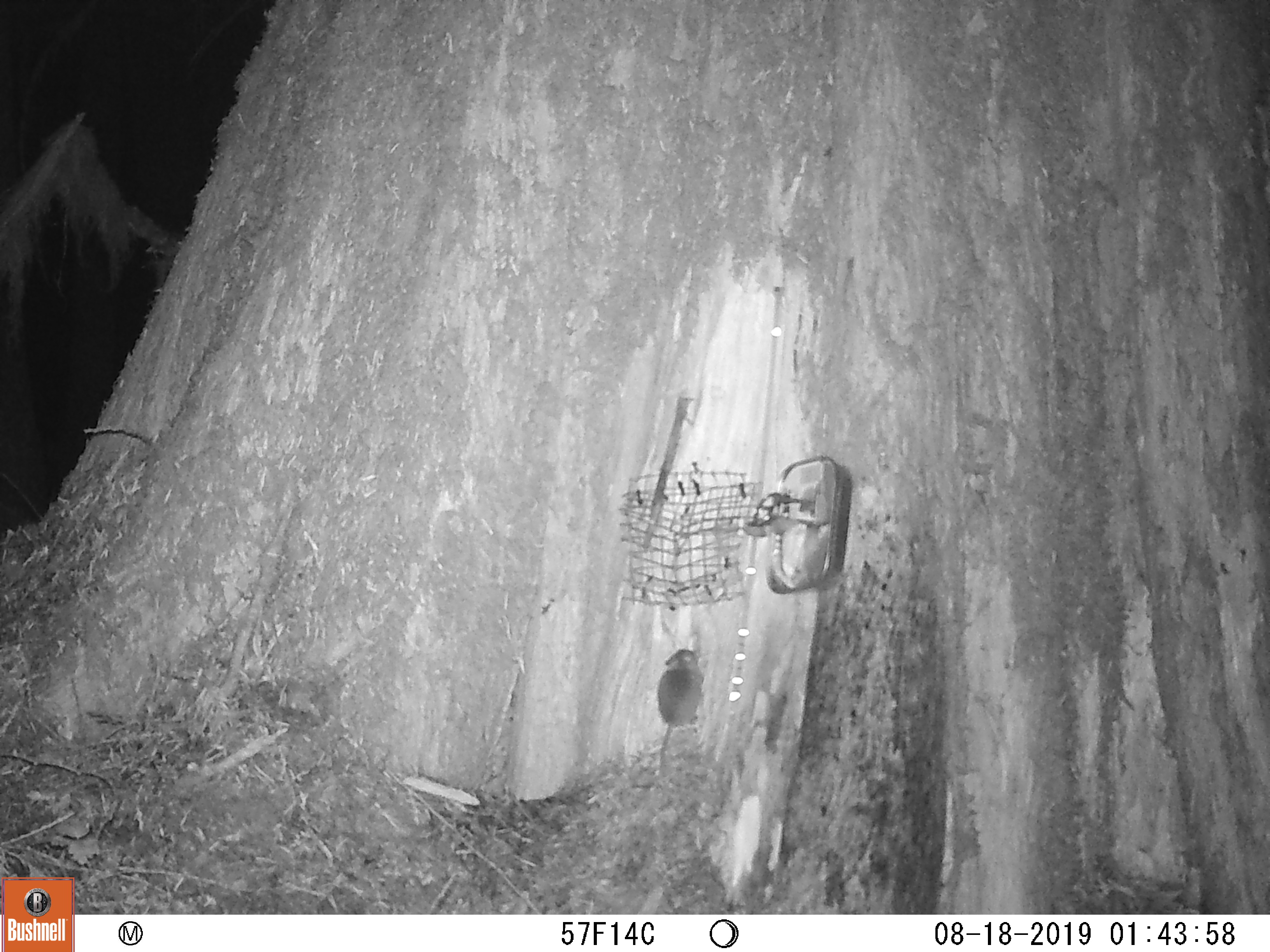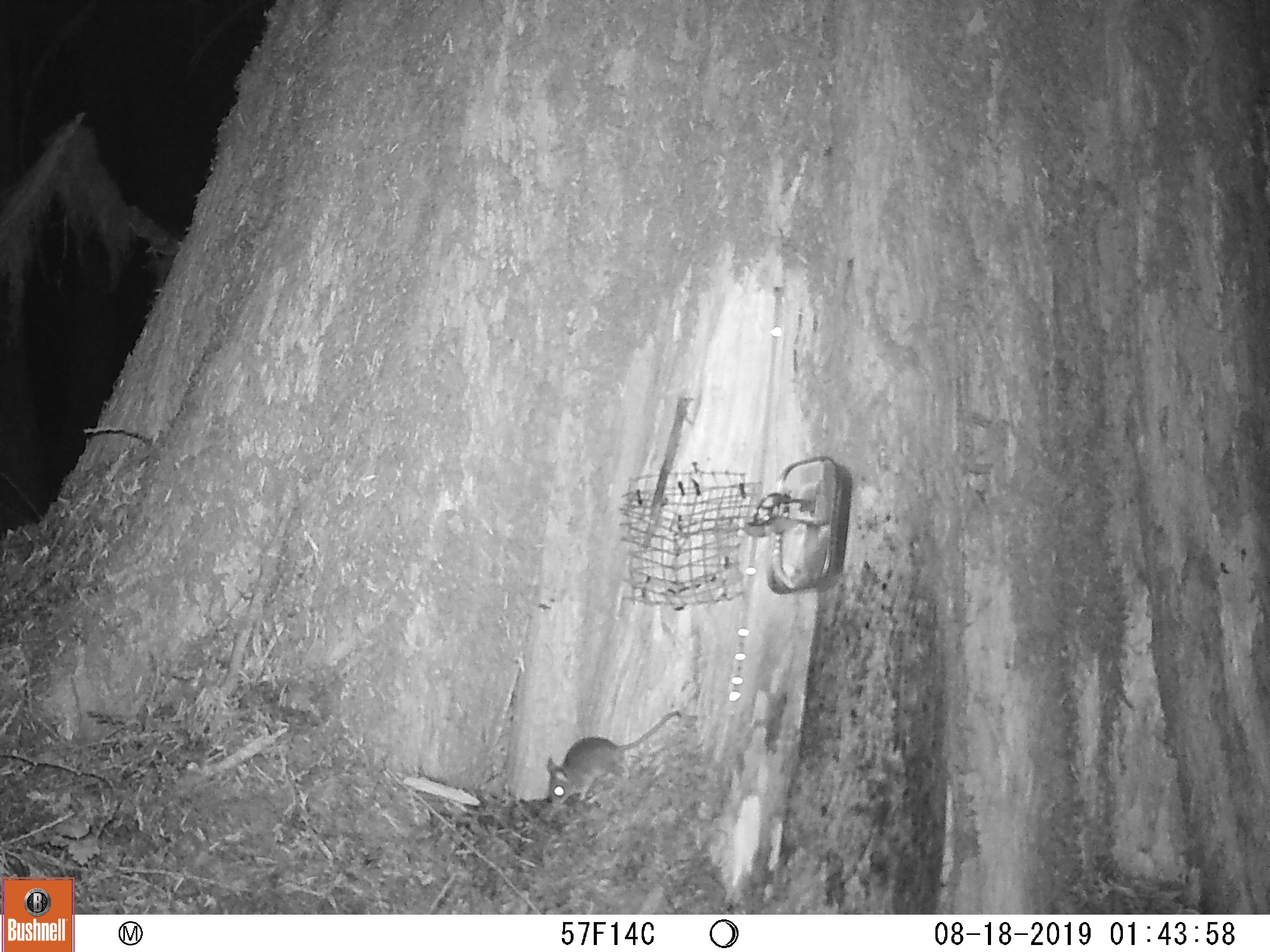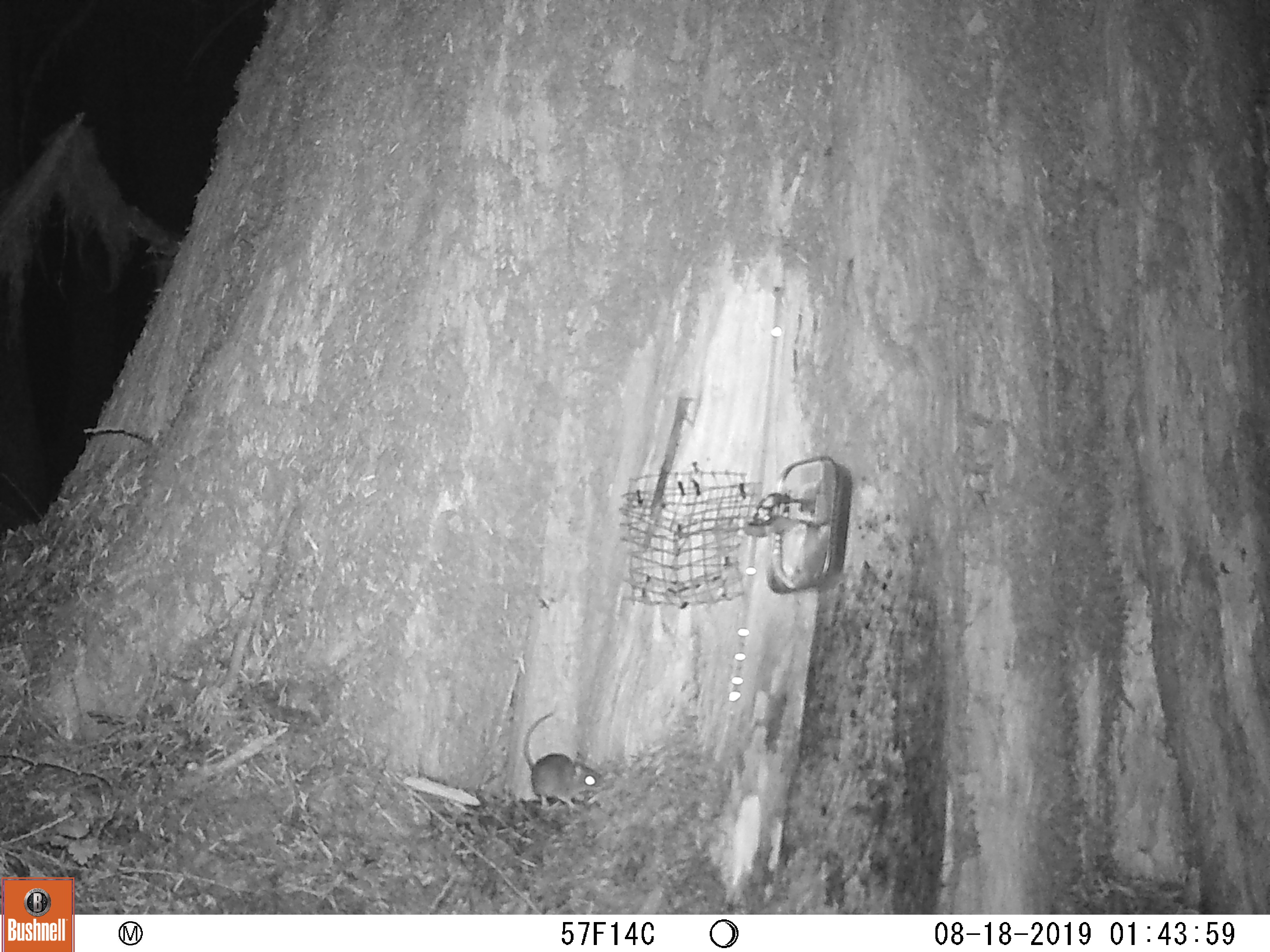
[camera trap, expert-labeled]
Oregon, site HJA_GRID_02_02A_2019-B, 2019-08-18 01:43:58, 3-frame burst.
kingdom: Animalia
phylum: Chordata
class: Mammalia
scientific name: Mammalia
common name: small mammal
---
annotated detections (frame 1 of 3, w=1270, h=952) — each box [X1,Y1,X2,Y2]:
small mammal: [648,642,707,778]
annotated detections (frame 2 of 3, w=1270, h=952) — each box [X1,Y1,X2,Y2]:
small mammal: [526,699,681,814]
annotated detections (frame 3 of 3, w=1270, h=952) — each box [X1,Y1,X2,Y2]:
small mammal: [516,709,610,822]